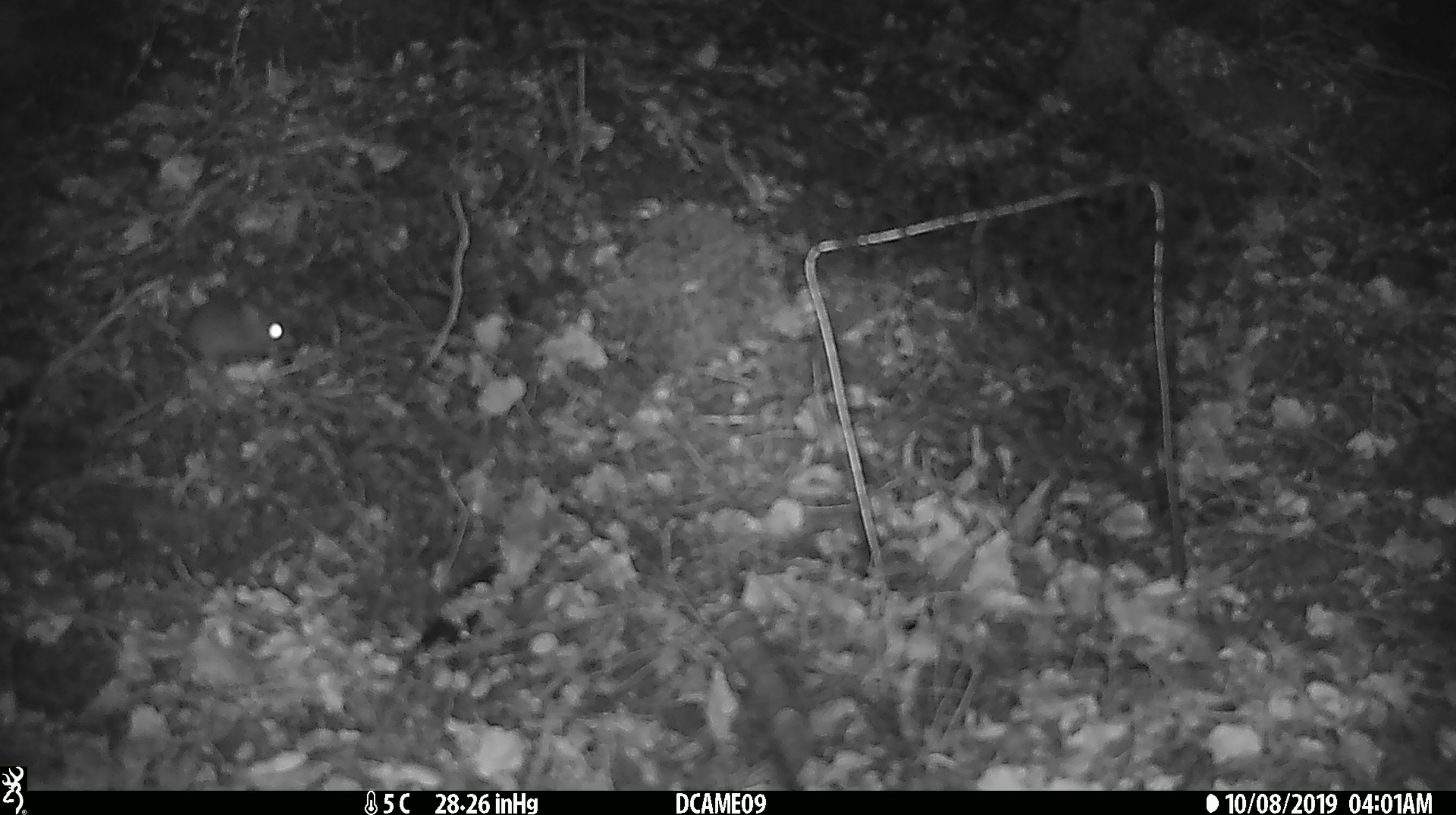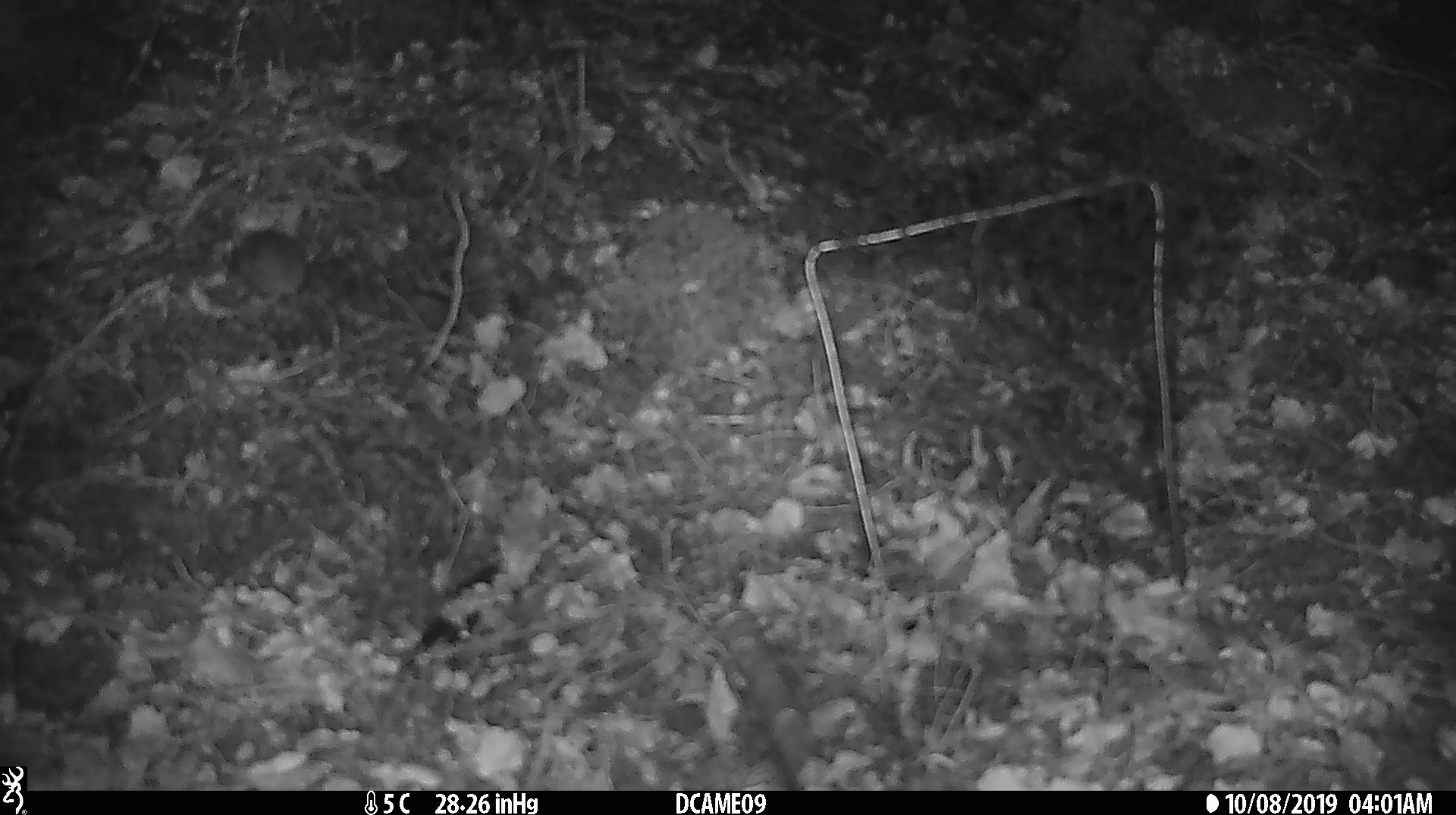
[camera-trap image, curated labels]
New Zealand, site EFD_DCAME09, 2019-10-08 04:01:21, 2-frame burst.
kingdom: Animalia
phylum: Chordata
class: Mammalia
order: Rodentia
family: Muridae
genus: Mus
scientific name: Mus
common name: mouse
Mouse (Mus).